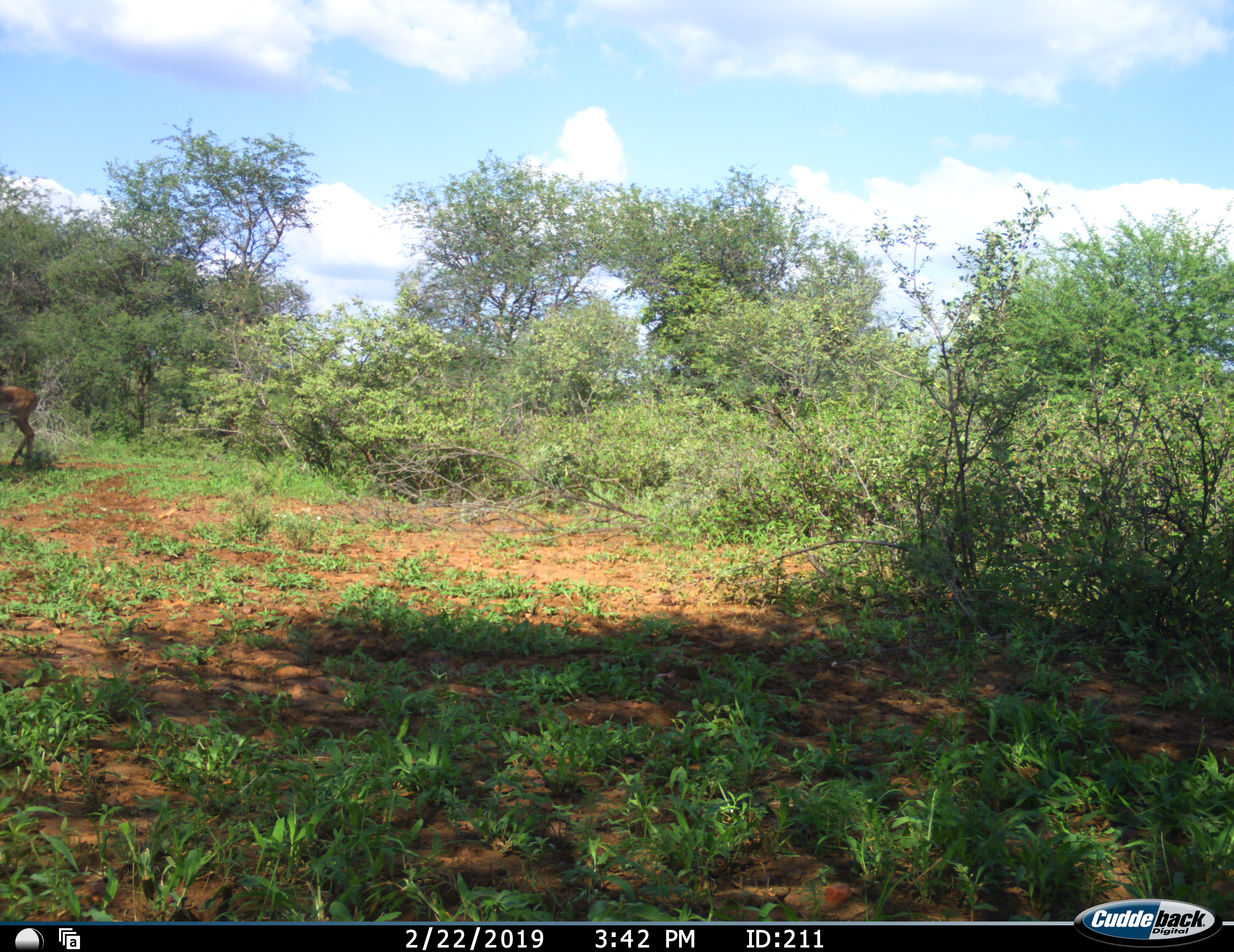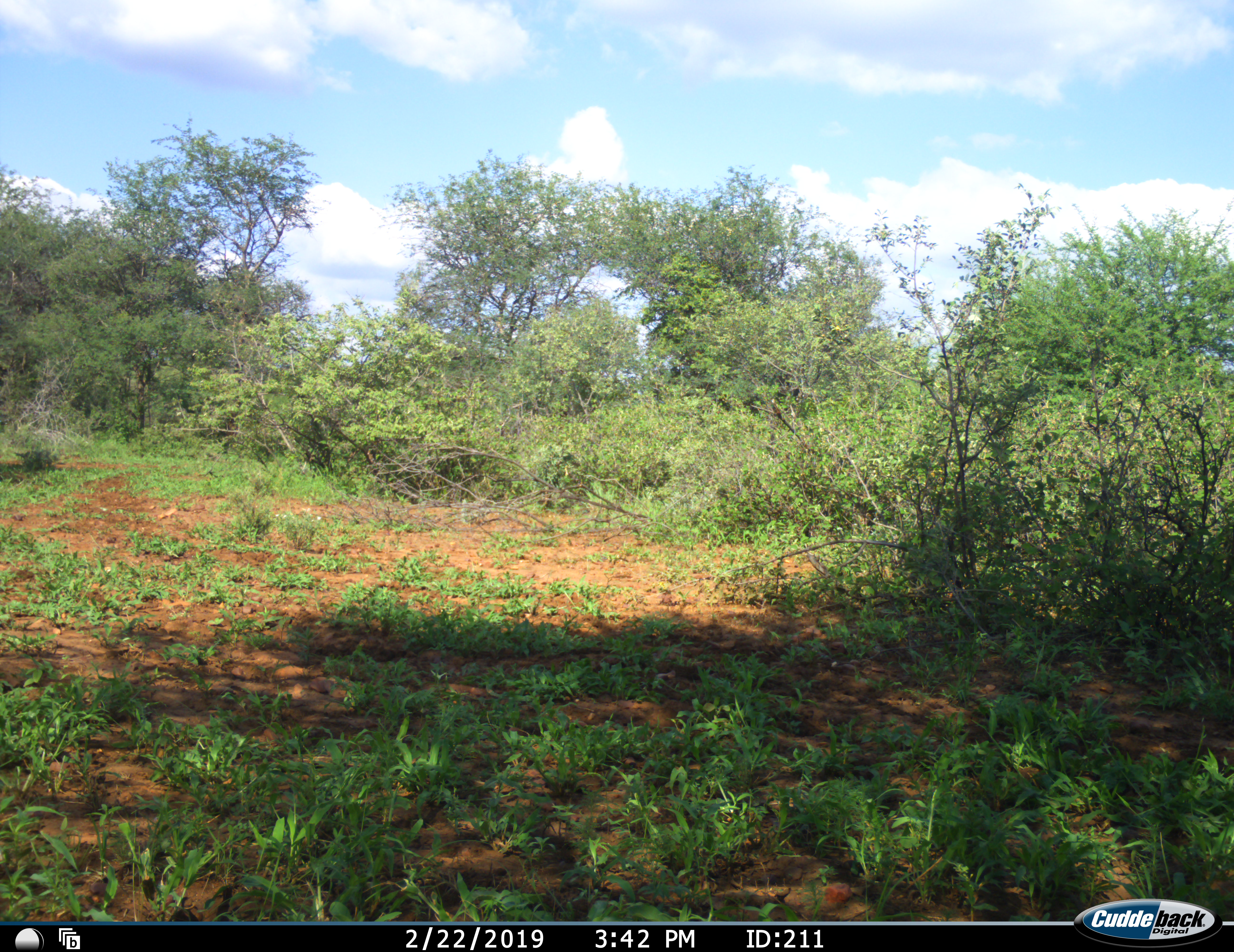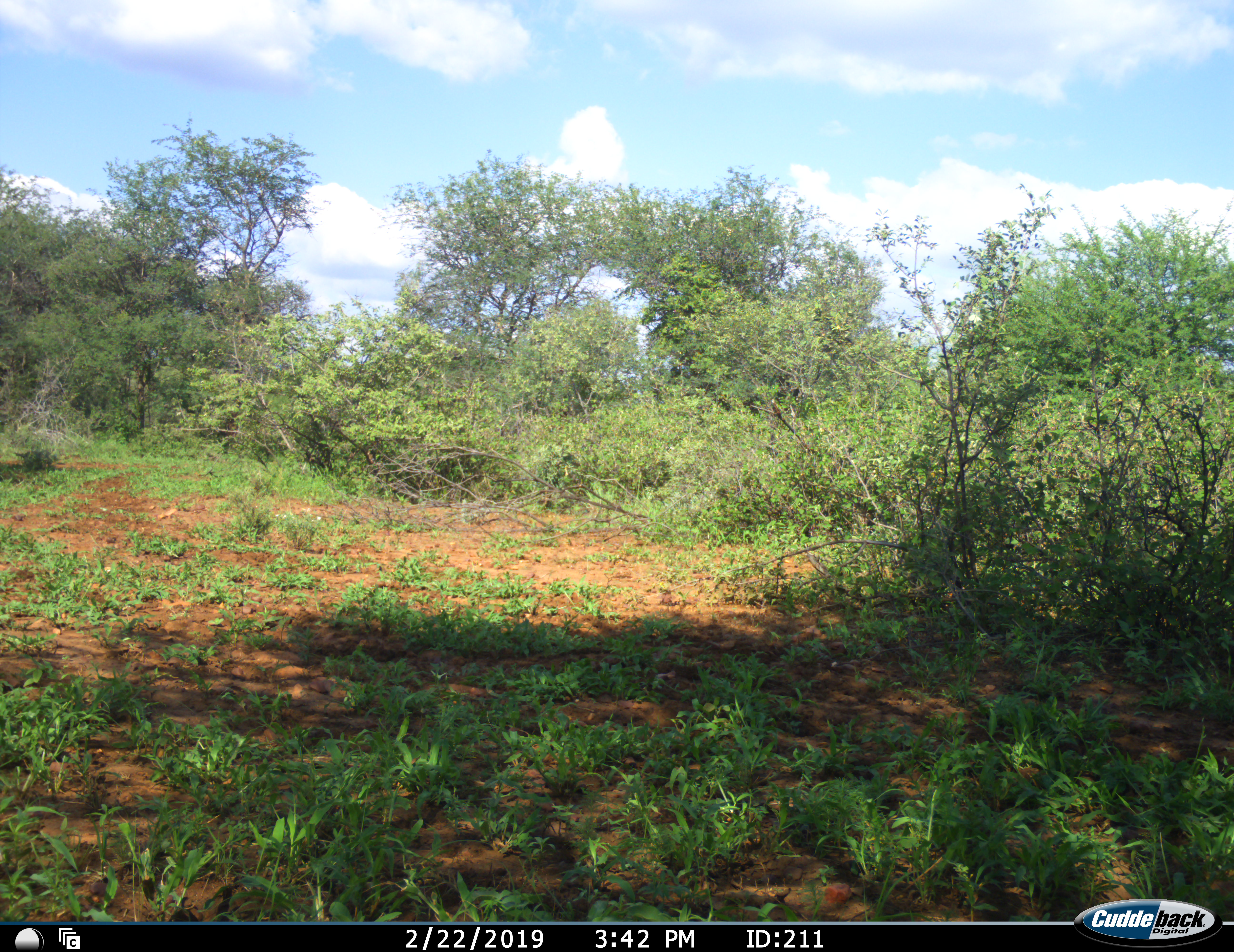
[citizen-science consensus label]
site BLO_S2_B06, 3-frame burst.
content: unidentified animal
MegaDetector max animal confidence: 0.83